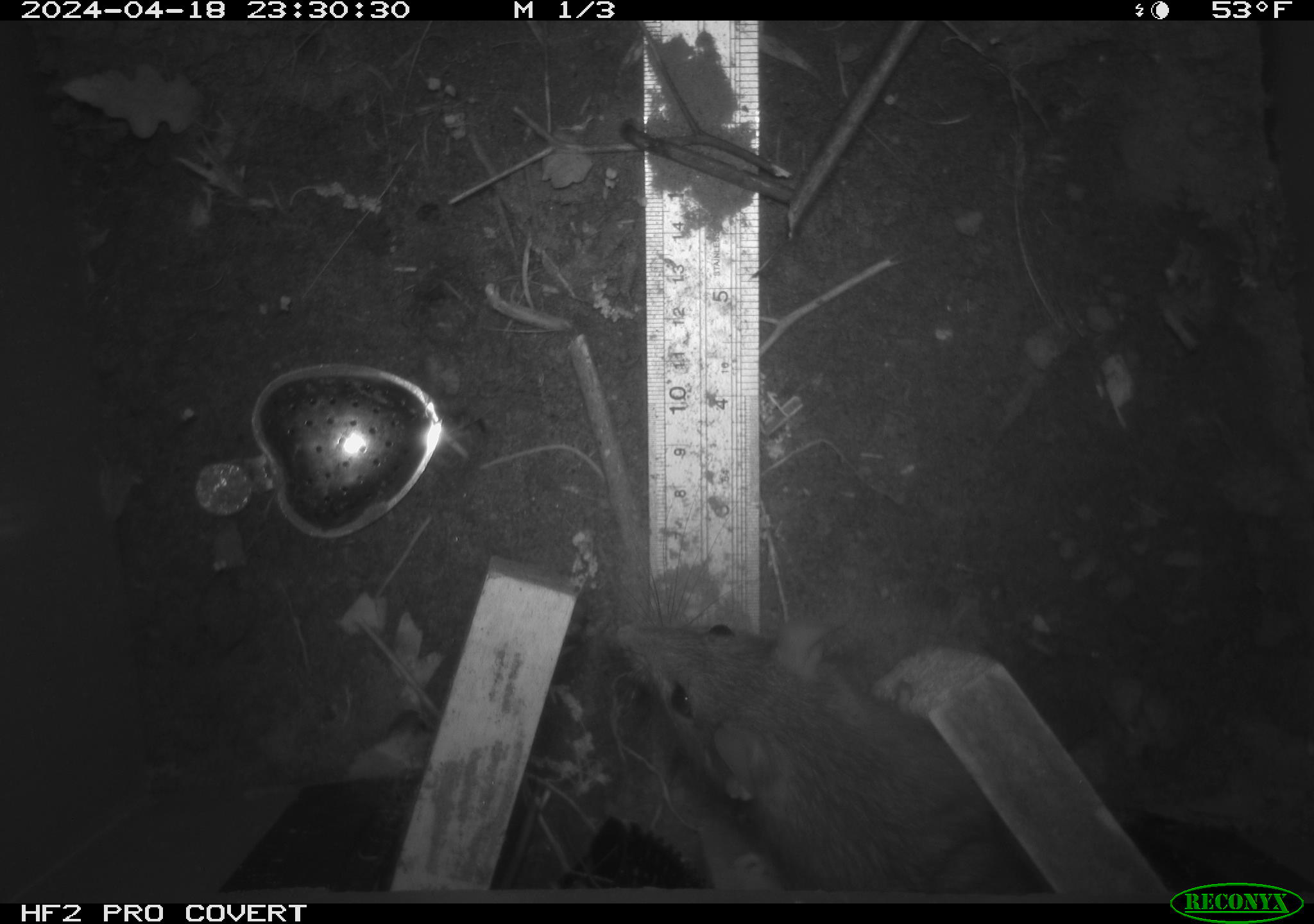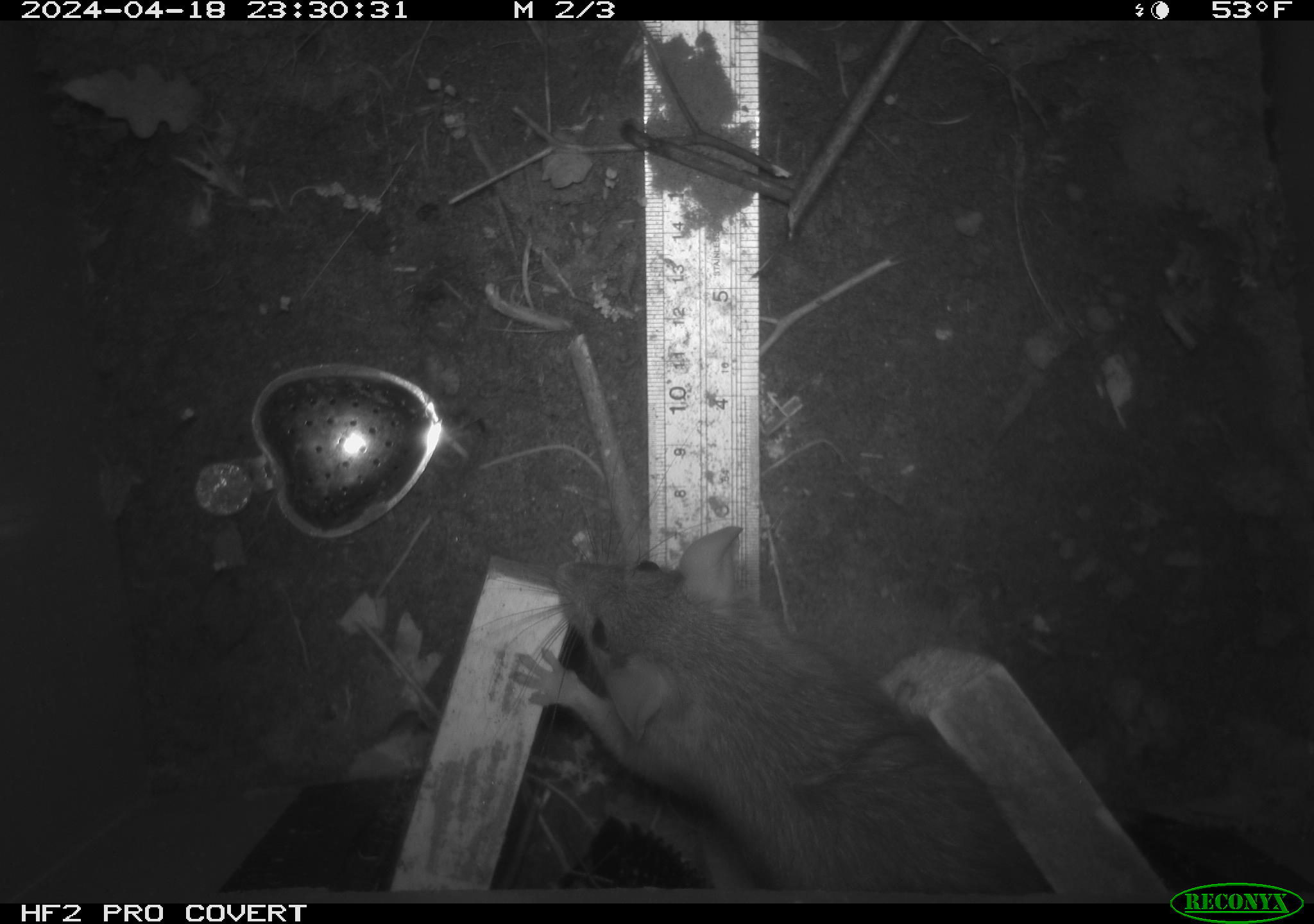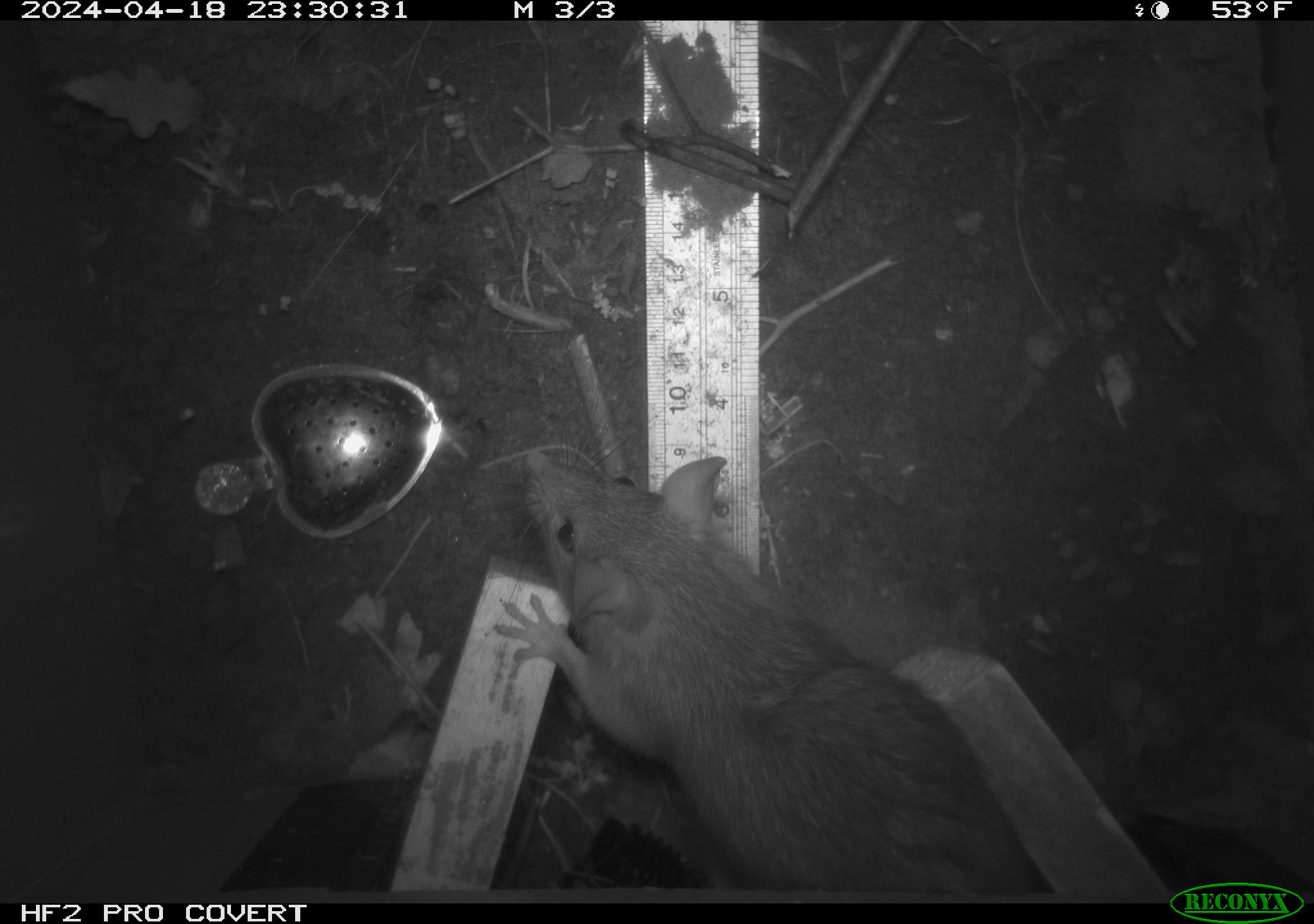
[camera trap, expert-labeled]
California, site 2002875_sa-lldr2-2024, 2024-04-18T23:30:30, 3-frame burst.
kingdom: Animalia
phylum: Chordata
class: Mammalia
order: Rodentia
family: Muridae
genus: Rattus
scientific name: Rattus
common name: rat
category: rattus species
Rattus species (rat) (Rattus).